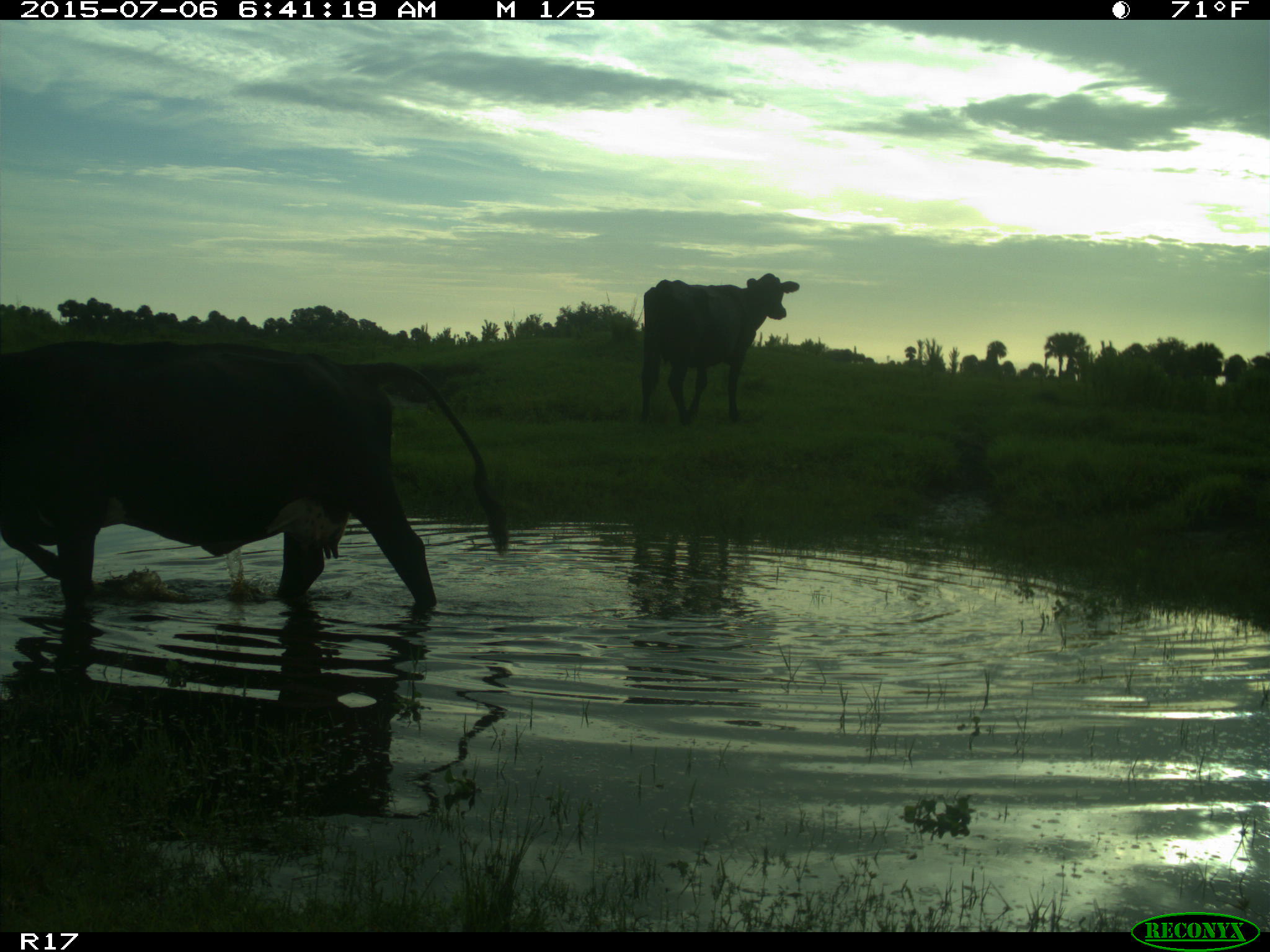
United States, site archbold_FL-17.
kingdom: Animalia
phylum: Chordata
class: Mammalia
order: Artiodactyla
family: Bovidae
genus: Bos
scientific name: Bos taurus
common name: domestic cow